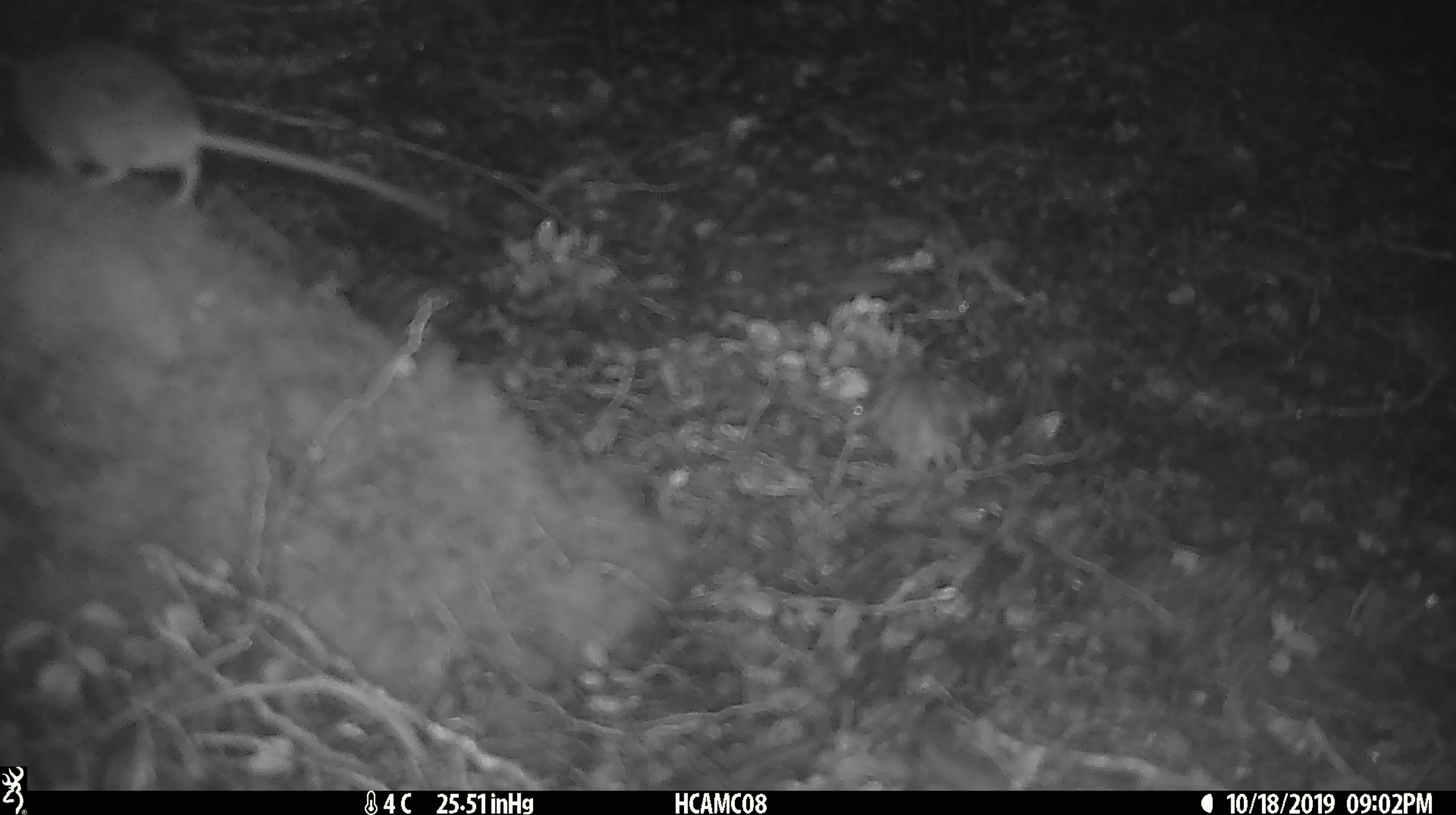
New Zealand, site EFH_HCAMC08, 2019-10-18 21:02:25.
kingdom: Animalia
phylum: Chordata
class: Mammalia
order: Rodentia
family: Muridae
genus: Mus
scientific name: Mus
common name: mouse